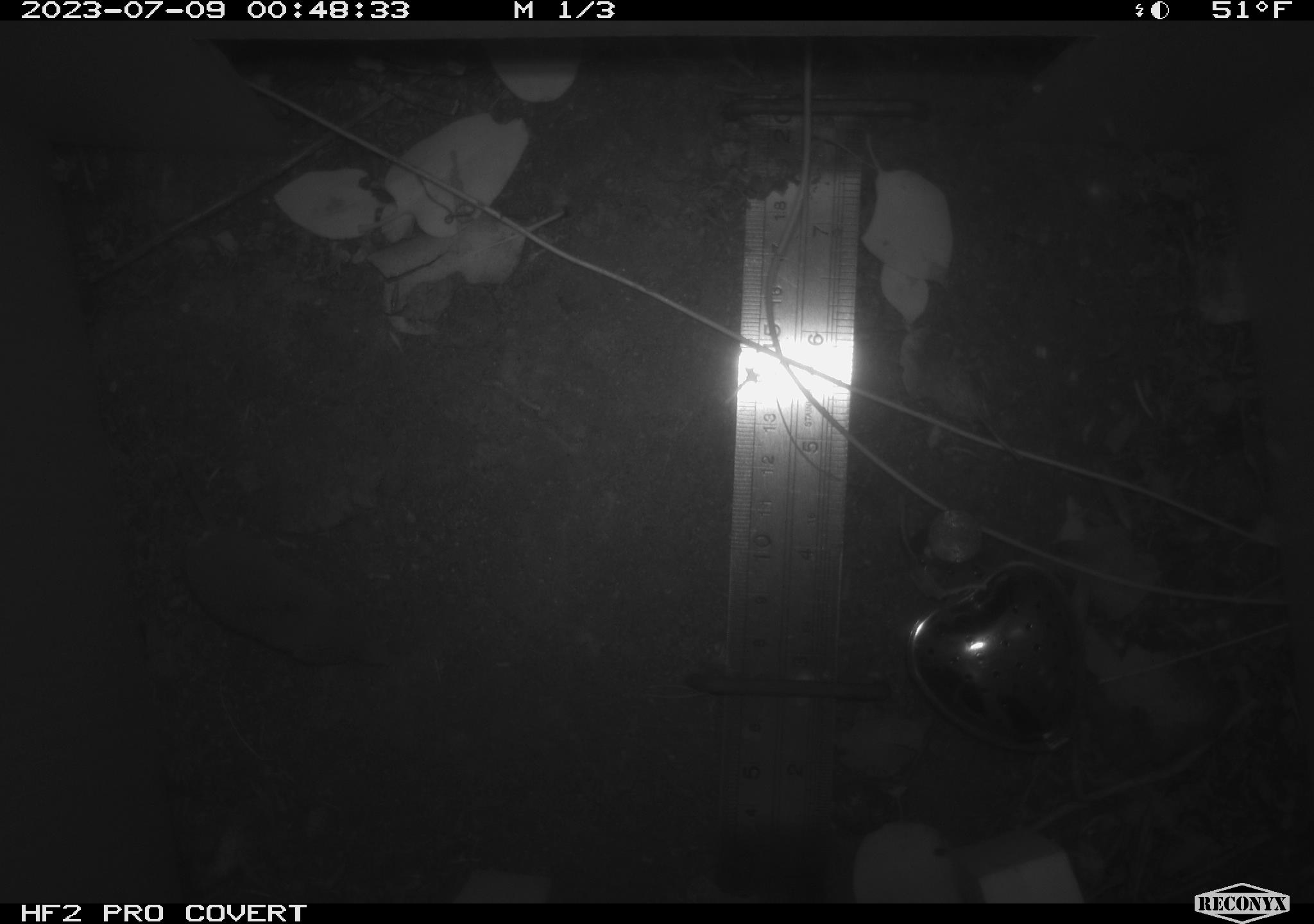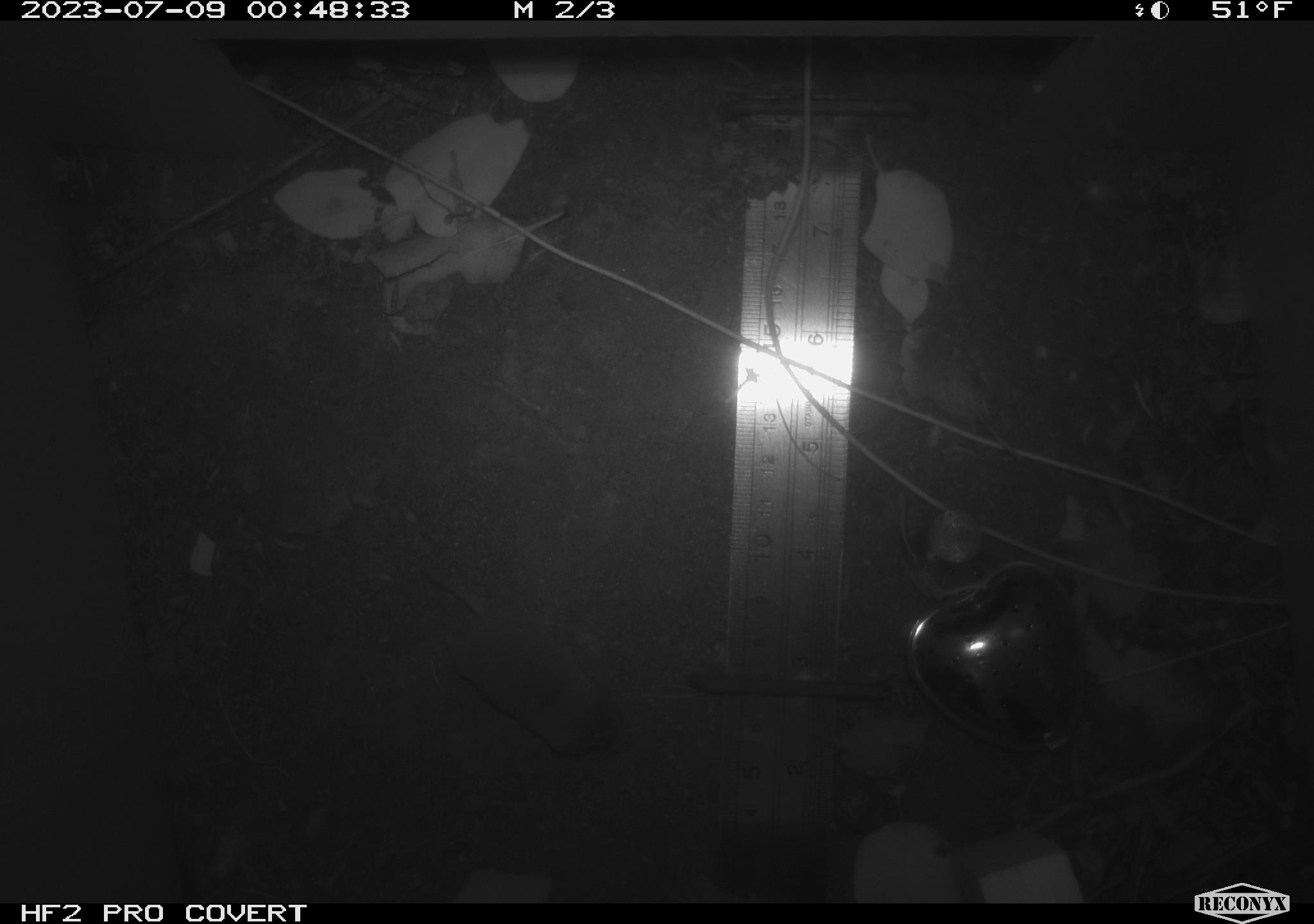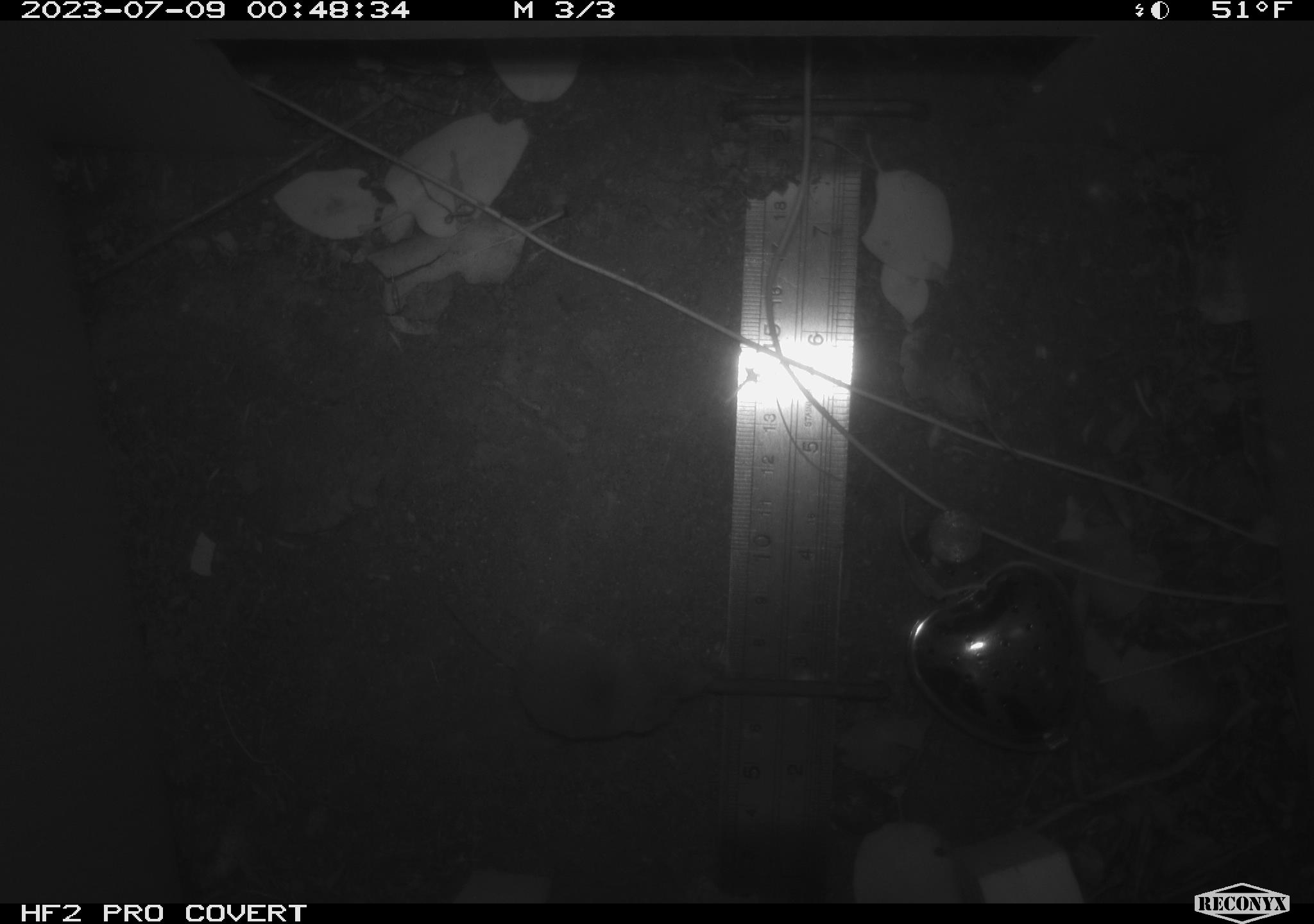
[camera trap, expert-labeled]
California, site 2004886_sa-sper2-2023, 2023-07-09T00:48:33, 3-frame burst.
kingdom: Animalia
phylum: Chordata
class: Mammalia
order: Eulipotyphla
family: Soricidae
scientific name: Soricidae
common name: shrews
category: soricidae family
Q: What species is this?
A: Soricidae family (shrews) (Soricidae).